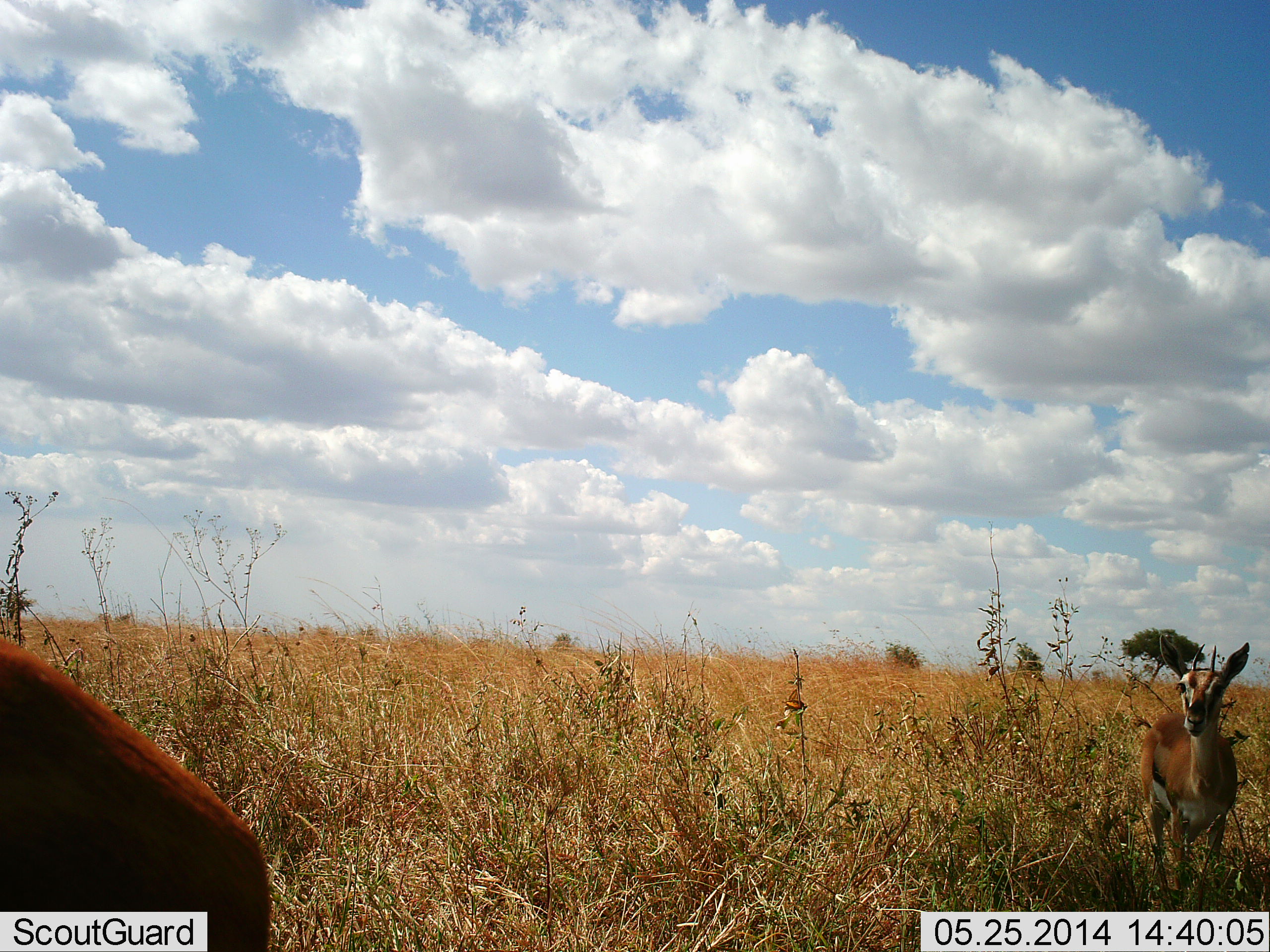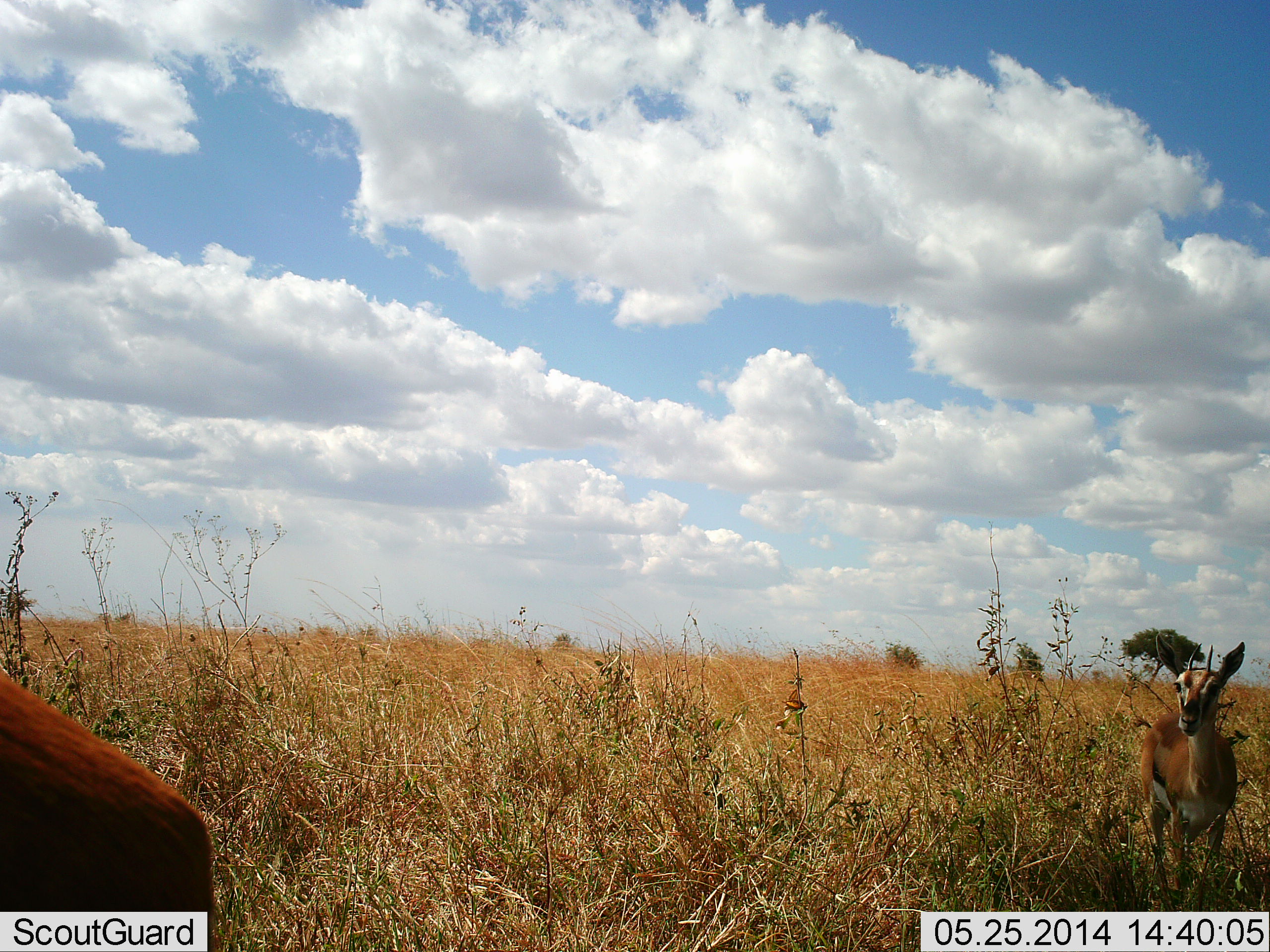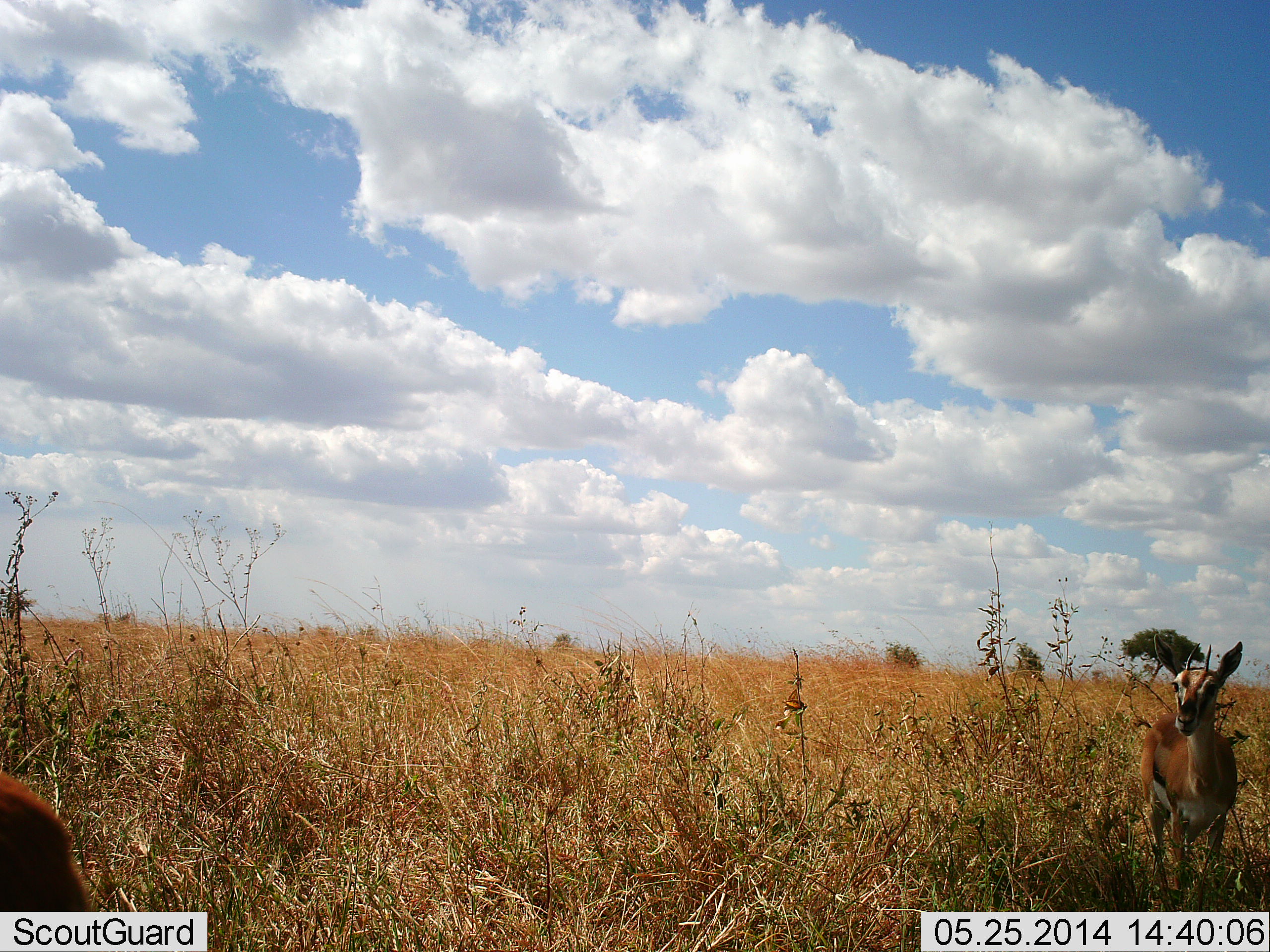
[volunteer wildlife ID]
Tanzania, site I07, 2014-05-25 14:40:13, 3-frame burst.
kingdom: Animalia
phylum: Chordata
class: Mammalia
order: Artiodactyla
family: Bovidae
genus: Eudorcas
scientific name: Eudorcas thomsonii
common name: thomson's gazelle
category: gazellethomsons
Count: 2.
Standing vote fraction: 91%.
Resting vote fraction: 9%.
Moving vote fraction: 9%.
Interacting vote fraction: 0%.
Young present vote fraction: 0%.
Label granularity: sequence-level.